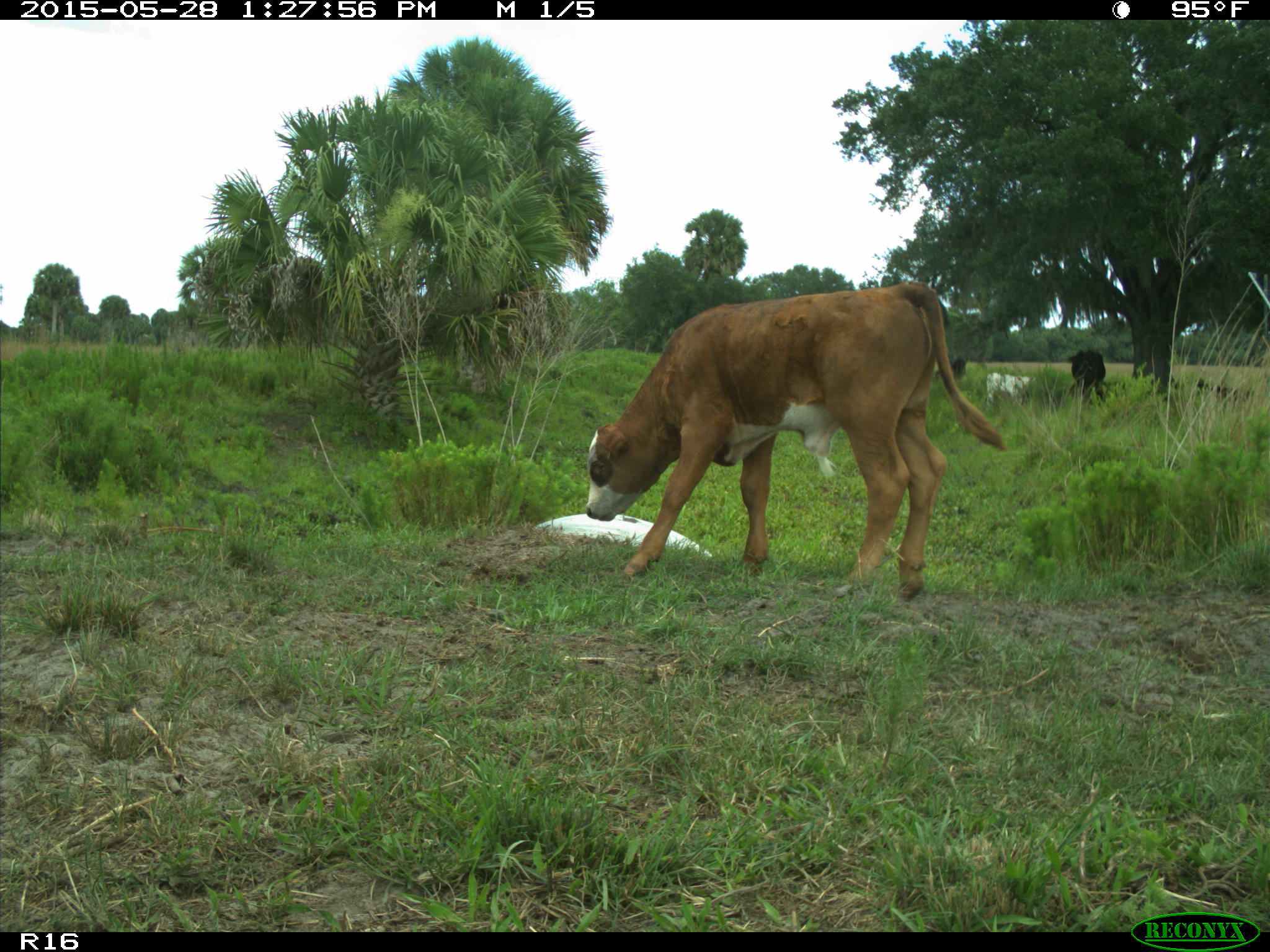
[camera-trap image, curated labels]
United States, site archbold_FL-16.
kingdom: Animalia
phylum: Chordata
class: Mammalia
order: Artiodactyla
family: Bovidae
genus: Bos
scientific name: Bos taurus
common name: domestic cow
Bos taurus (domestic cow).